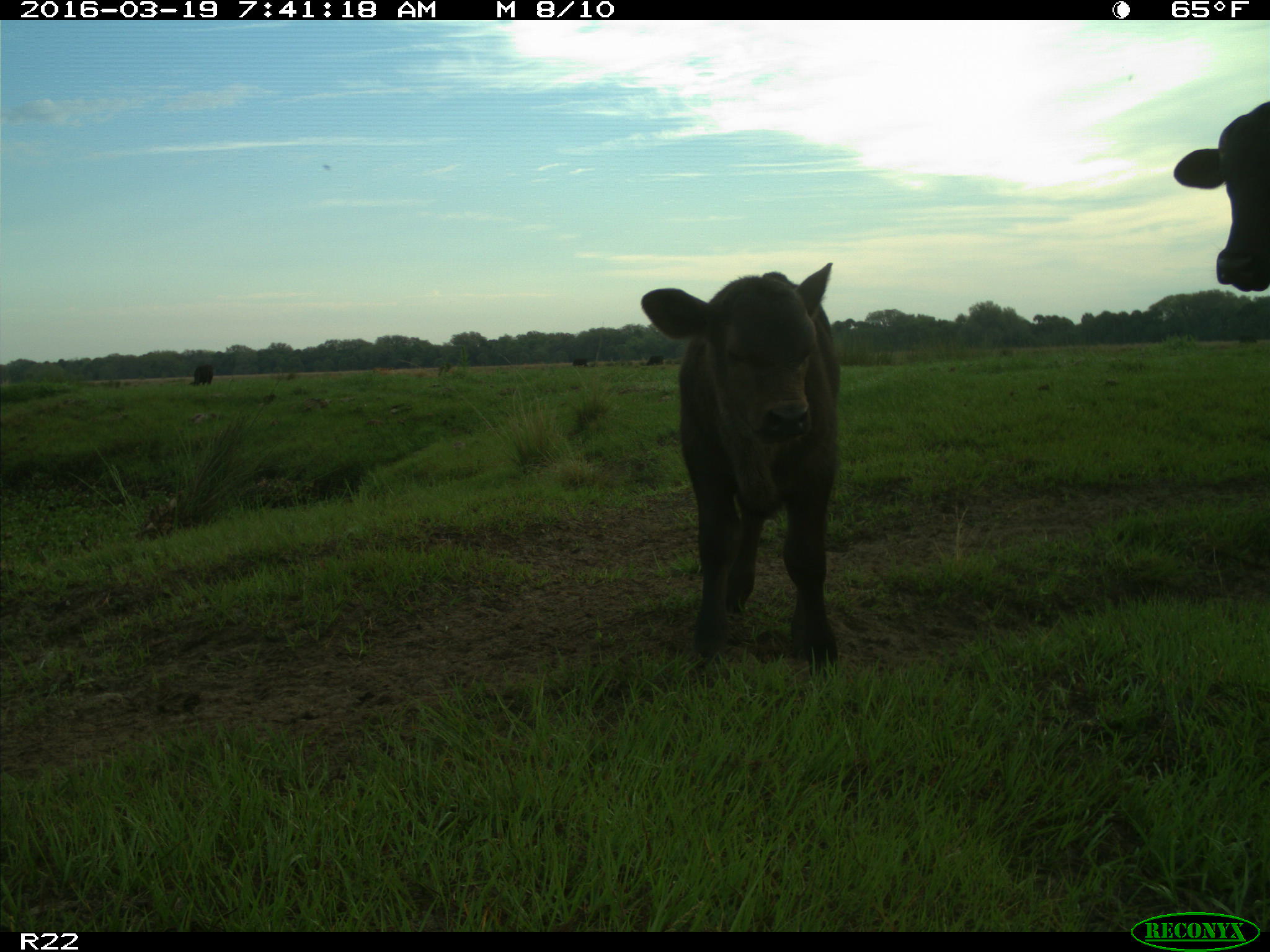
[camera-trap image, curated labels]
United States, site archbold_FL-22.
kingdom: Animalia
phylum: Chordata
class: Mammalia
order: Artiodactyla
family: Bovidae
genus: Bos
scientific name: Bos taurus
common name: domestic cow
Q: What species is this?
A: Bos taurus (domestic cow).